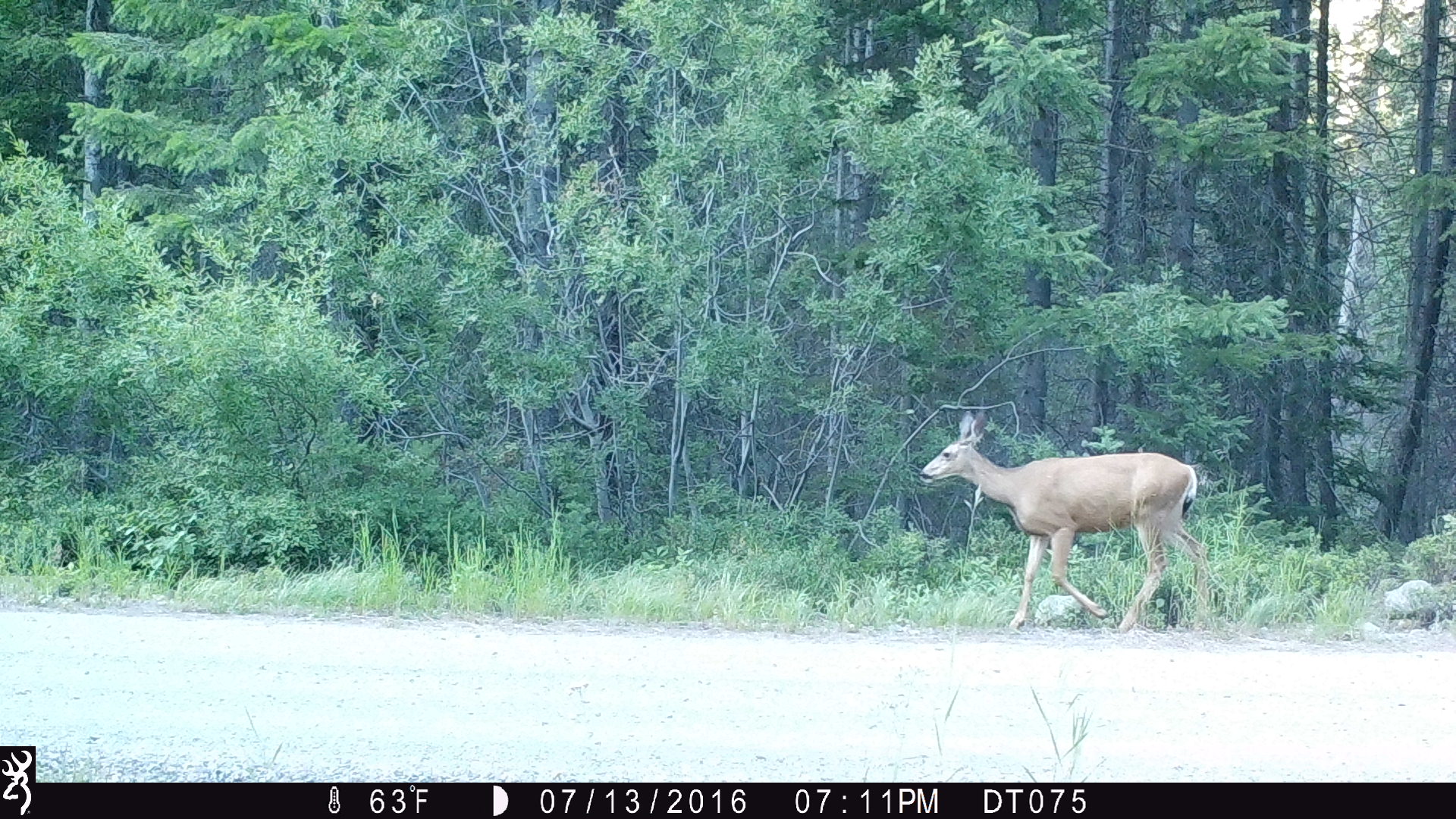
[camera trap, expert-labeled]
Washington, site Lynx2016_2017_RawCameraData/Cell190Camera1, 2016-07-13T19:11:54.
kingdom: Animalia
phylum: Chordata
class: Mammalia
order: Artiodactyla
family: Cervidae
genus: Odocoileus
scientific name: Odocoileus hemionus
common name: mule deer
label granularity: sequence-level